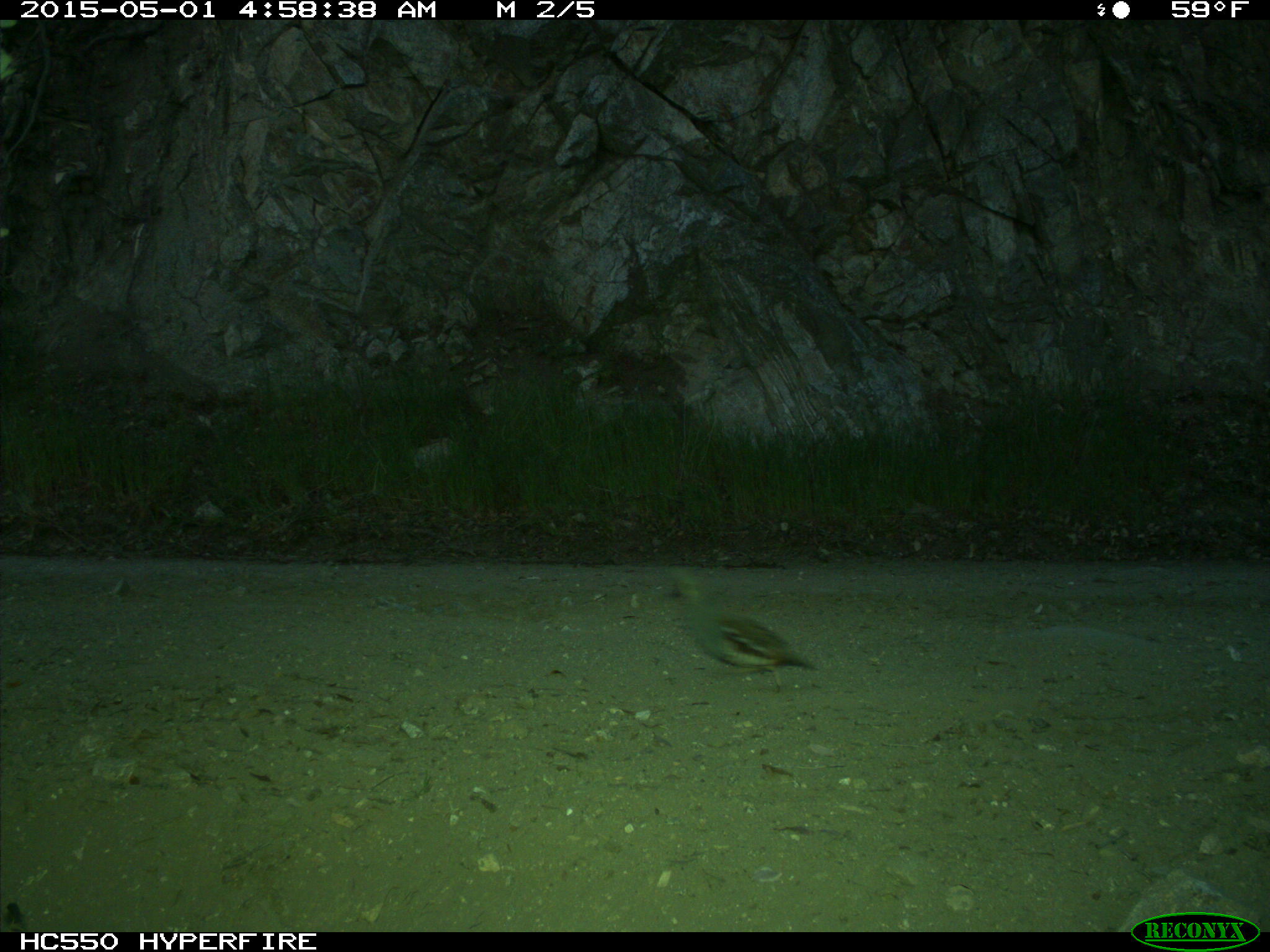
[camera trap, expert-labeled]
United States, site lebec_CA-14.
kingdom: Animalia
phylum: Chordata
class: Aves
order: Galliformes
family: Odontophoridae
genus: Callipepla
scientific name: Callipepla californica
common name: california quail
Callipepla californica (california quail).